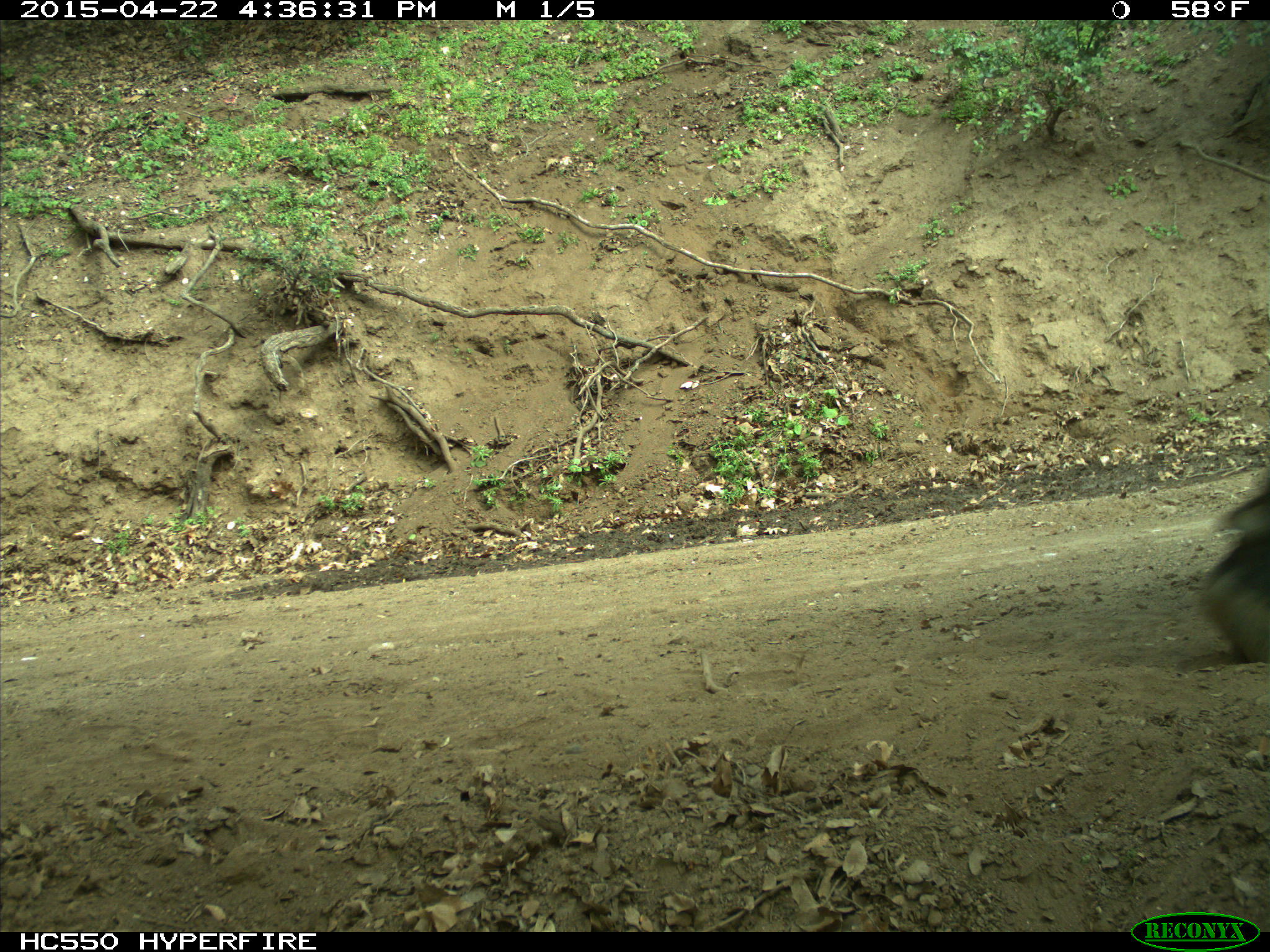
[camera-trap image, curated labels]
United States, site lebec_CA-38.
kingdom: Animalia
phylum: Chordata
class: Mammalia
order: Artiodactyla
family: Bovidae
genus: Bos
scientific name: Bos taurus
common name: domestic cow